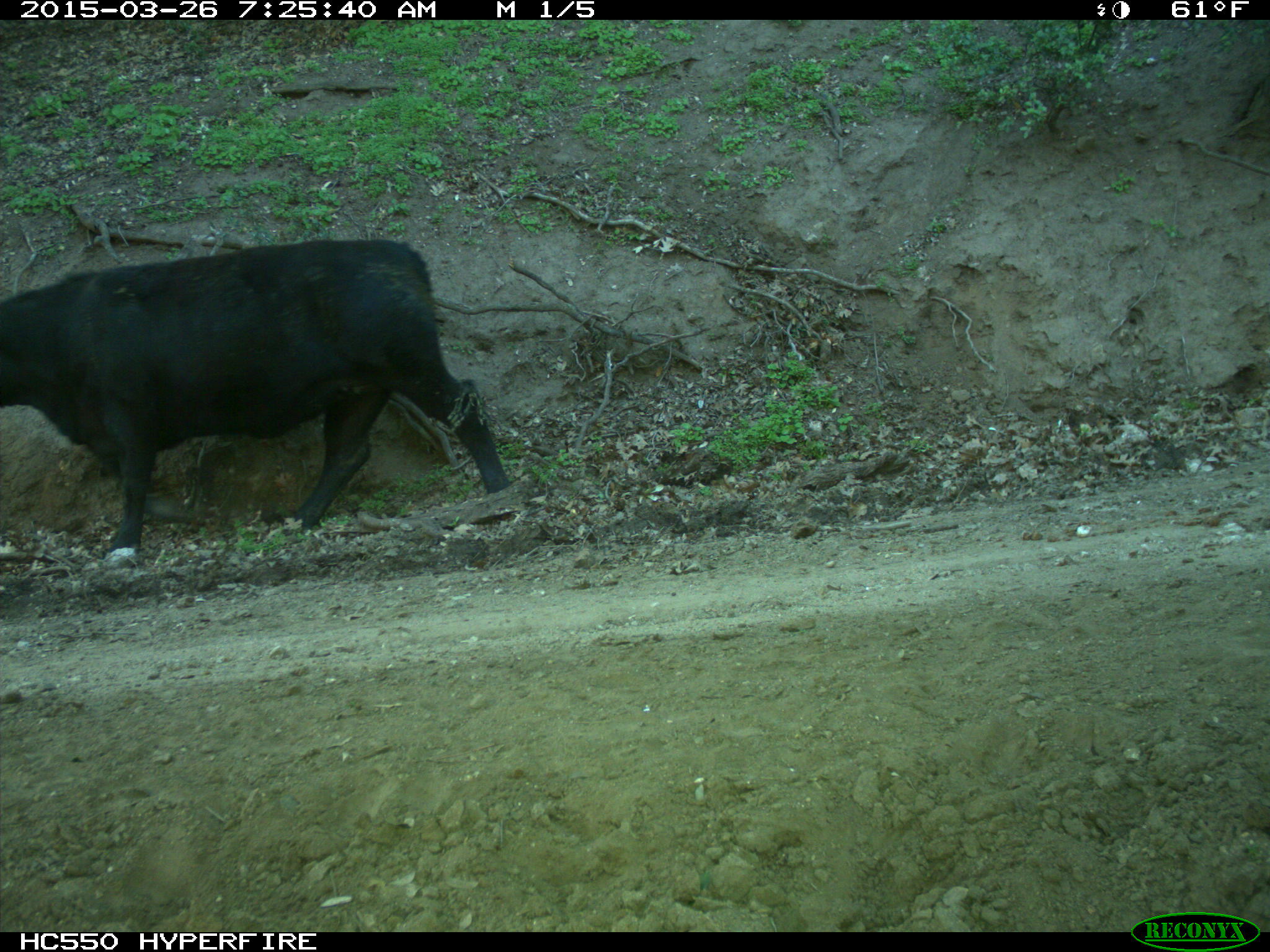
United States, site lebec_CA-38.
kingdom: Animalia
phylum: Chordata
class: Mammalia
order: Artiodactyla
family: Bovidae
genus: Bos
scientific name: Bos taurus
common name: domestic cow